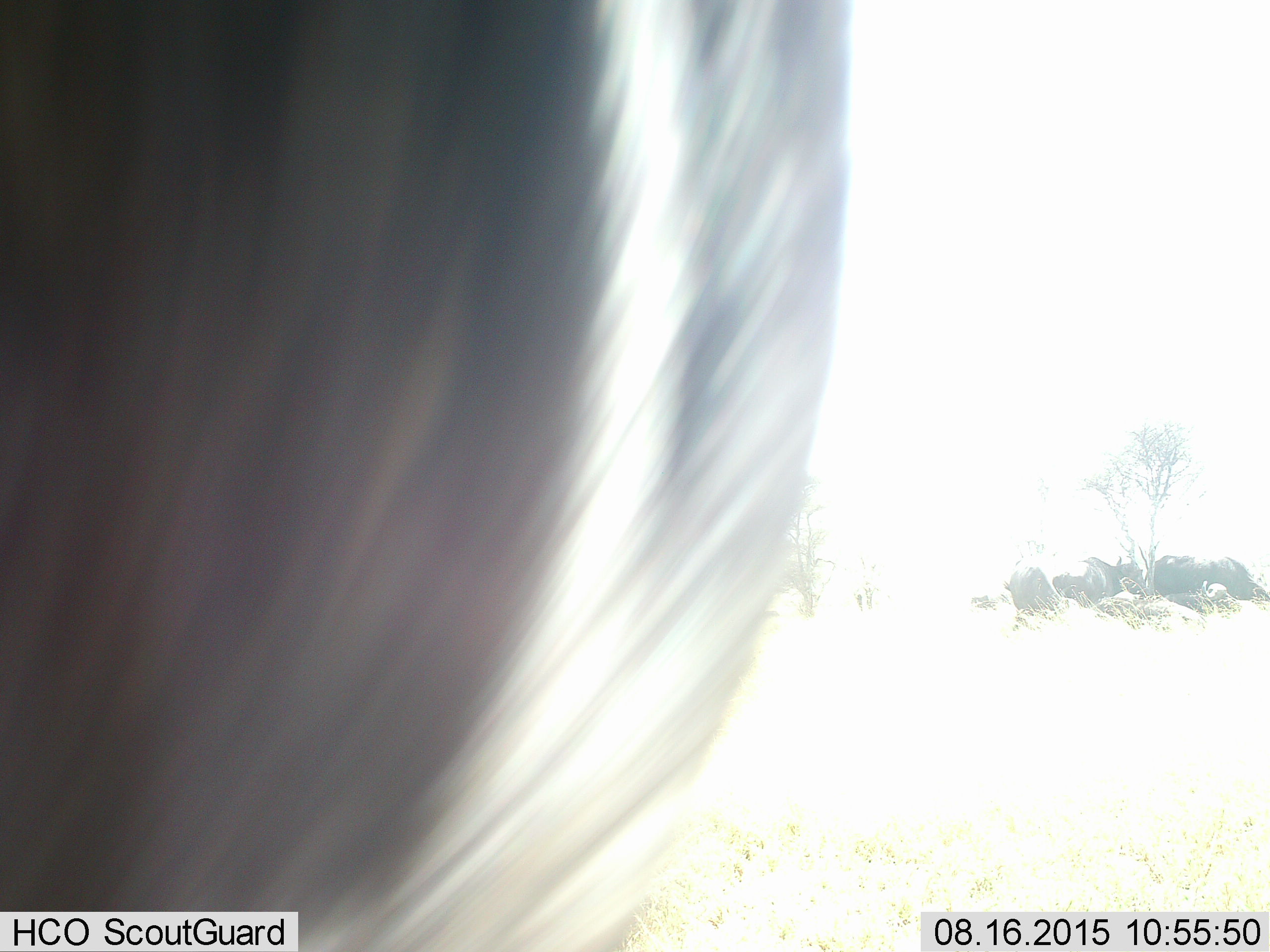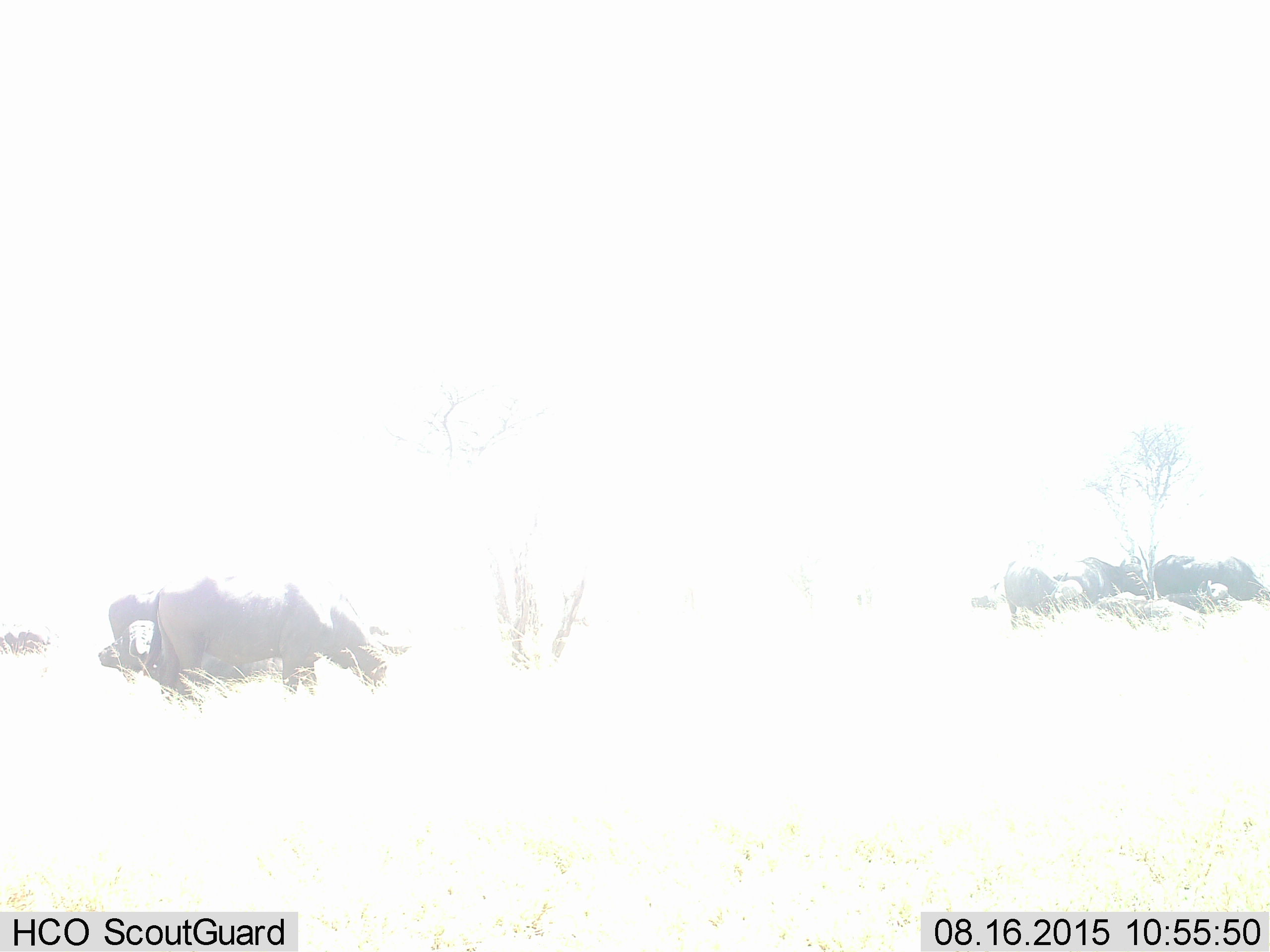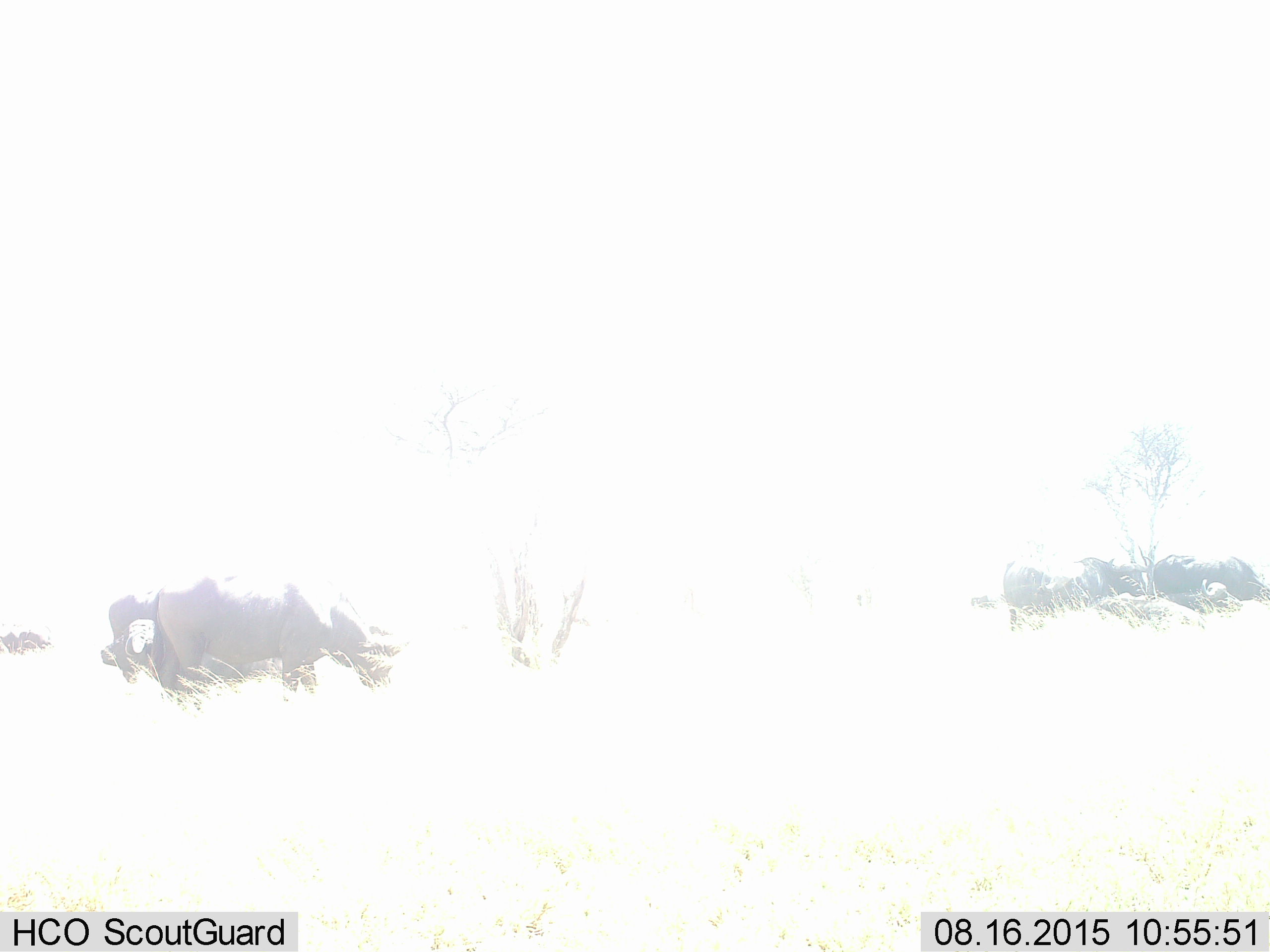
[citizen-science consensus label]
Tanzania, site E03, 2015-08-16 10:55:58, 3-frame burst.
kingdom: Animalia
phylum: Chordata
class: Mammalia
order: Artiodactyla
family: Bovidae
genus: Syncerus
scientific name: Syncerus caffer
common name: cape buffalo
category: buffalo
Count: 6.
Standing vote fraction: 58%.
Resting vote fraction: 17%.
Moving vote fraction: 67%.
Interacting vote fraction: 0%.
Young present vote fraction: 0%.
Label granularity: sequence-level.